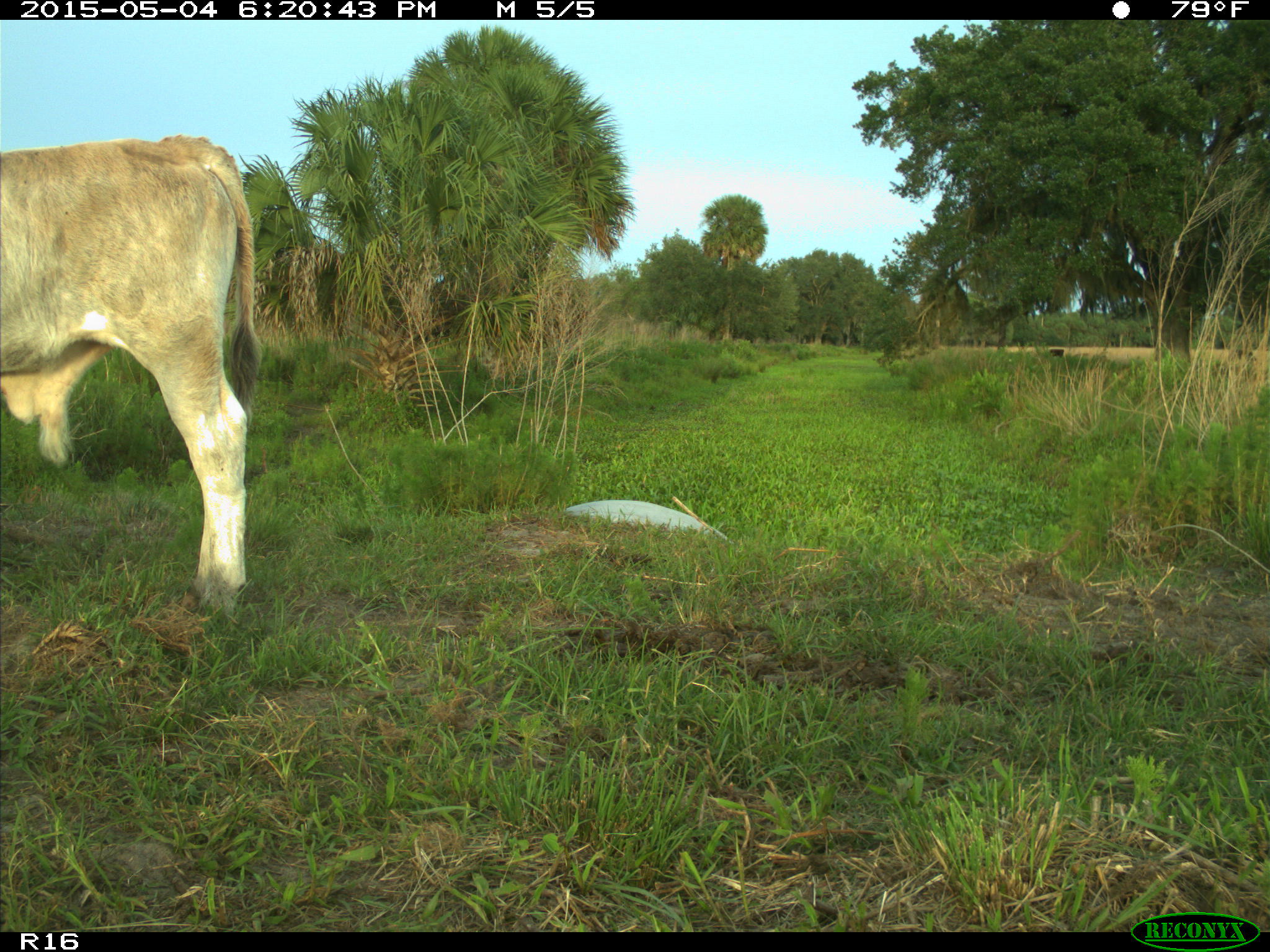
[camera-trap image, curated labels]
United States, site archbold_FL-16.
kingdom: Animalia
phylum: Chordata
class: Mammalia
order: Artiodactyla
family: Bovidae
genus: Bos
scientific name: Bos taurus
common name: domestic cow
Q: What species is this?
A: Bos taurus (domestic cow).